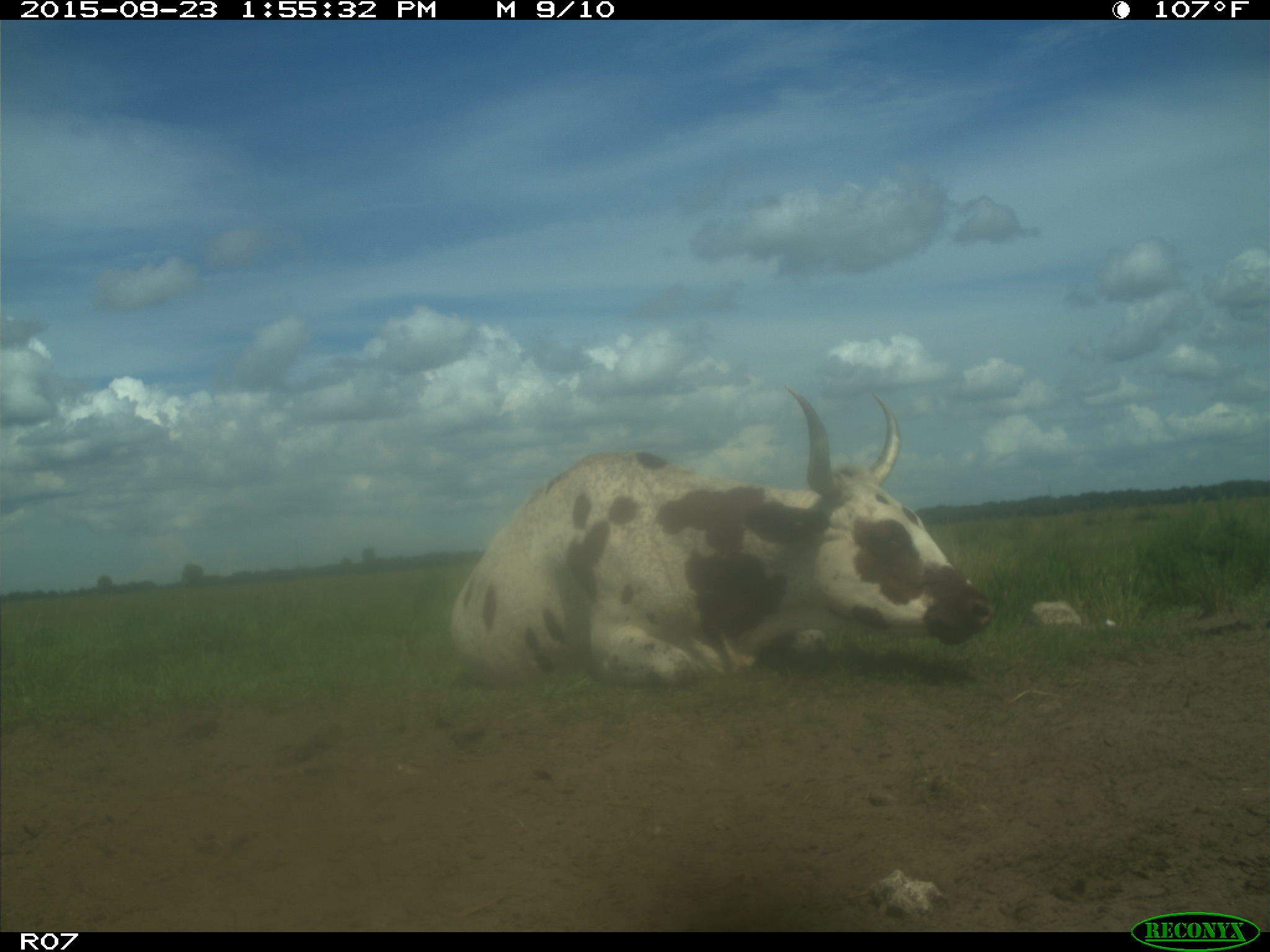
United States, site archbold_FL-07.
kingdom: Animalia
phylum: Chordata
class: Mammalia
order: Artiodactyla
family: Bovidae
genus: Bos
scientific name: Bos taurus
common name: domestic cow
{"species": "Bos taurus (domestic cow)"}